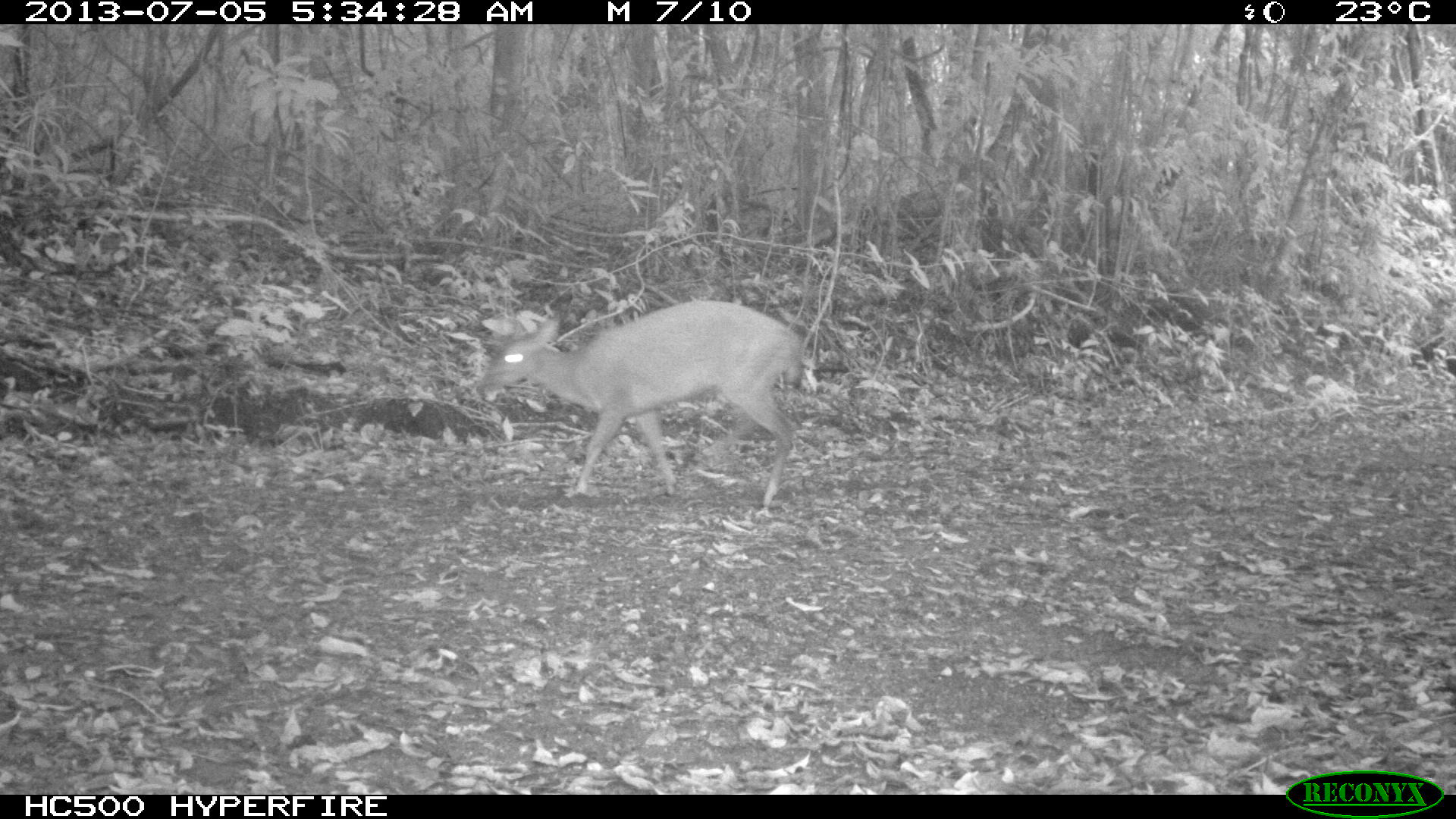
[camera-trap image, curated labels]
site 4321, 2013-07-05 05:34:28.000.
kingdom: Animalia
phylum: Chordata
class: Mammalia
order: Artiodactyla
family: Cervidae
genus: Mazama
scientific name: Mazama temama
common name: central american red brocket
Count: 1.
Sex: male.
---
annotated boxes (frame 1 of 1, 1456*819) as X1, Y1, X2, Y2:
mazama temama: 475, 298, 805, 508